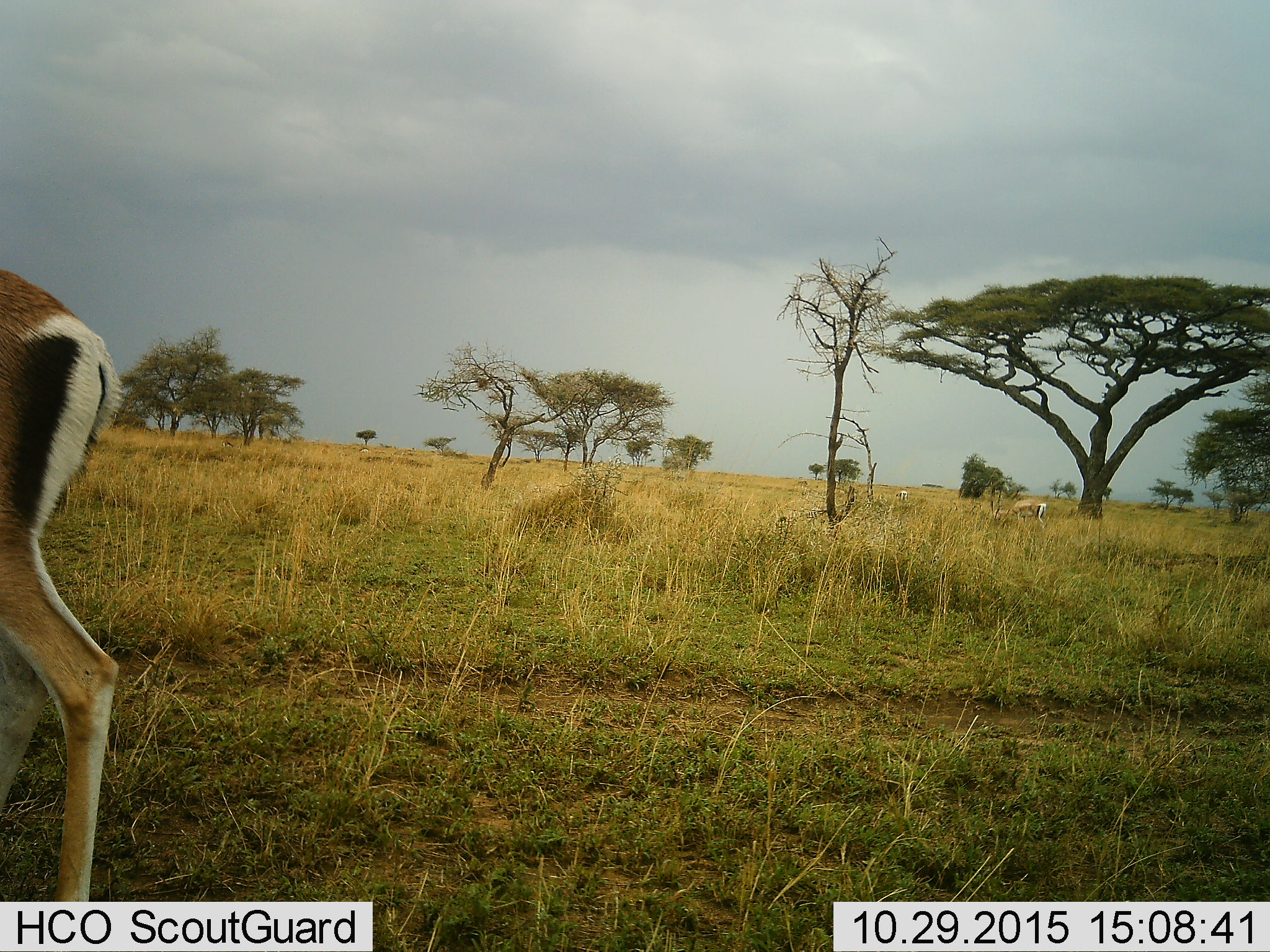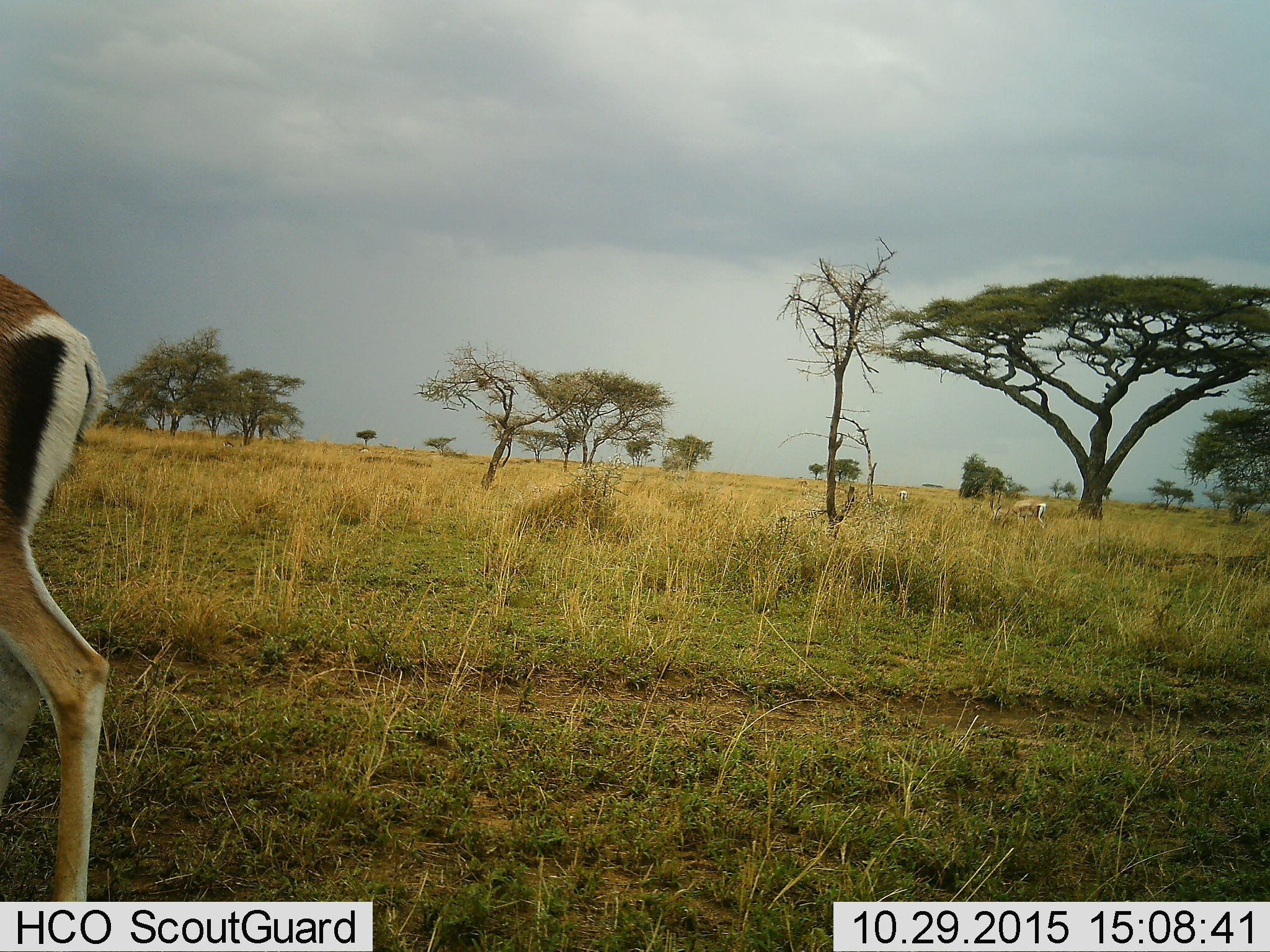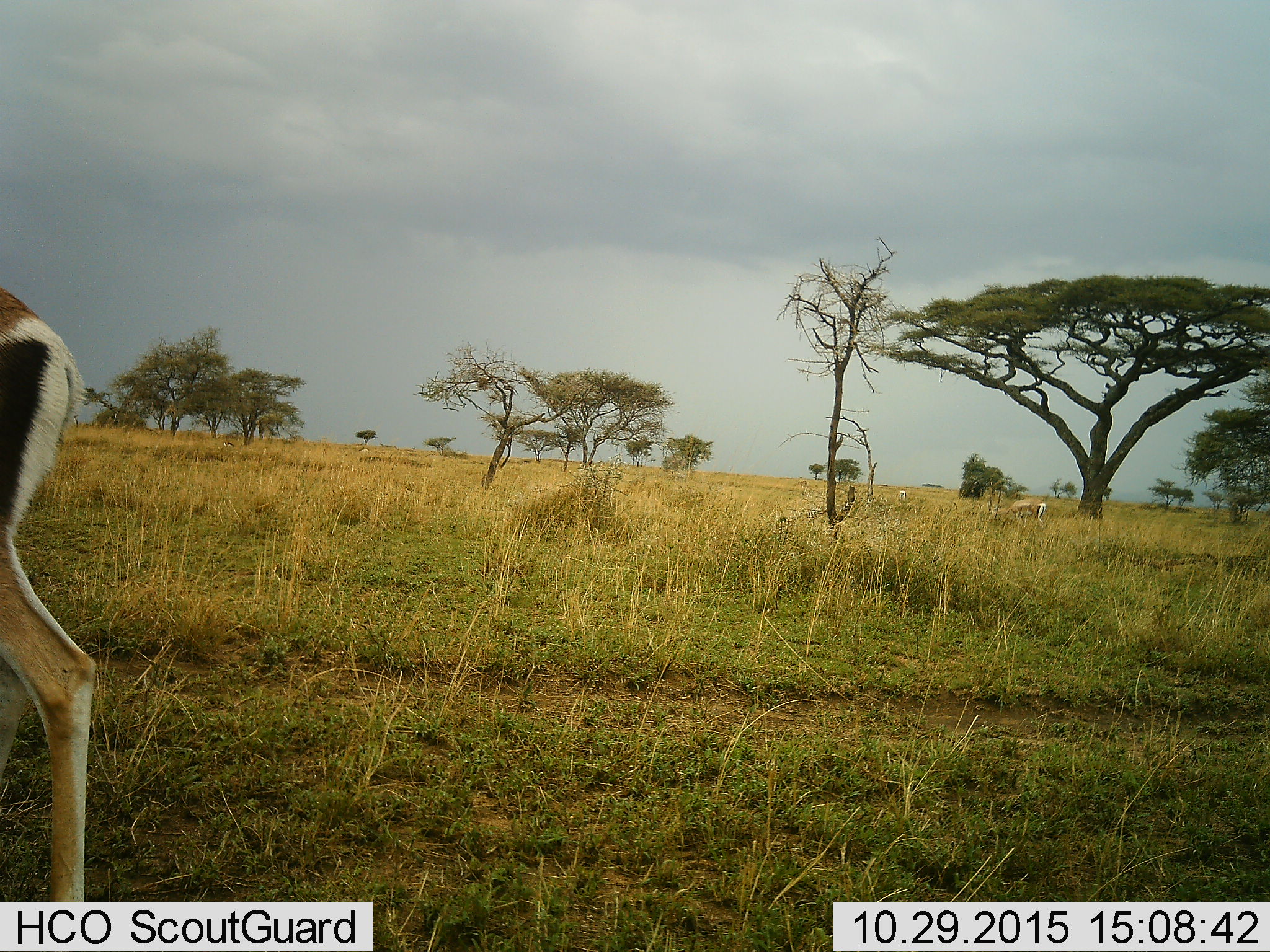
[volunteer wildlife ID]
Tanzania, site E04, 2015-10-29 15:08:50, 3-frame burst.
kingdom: Animalia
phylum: Chordata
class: Mammalia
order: Artiodactyla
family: Bovidae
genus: Nanger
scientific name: Nanger granti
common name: grant's gazelle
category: gazellegrants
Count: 3.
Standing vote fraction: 67%.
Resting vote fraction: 0%.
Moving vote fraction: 0%.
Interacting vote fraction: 0%.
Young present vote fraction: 0%.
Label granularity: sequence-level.